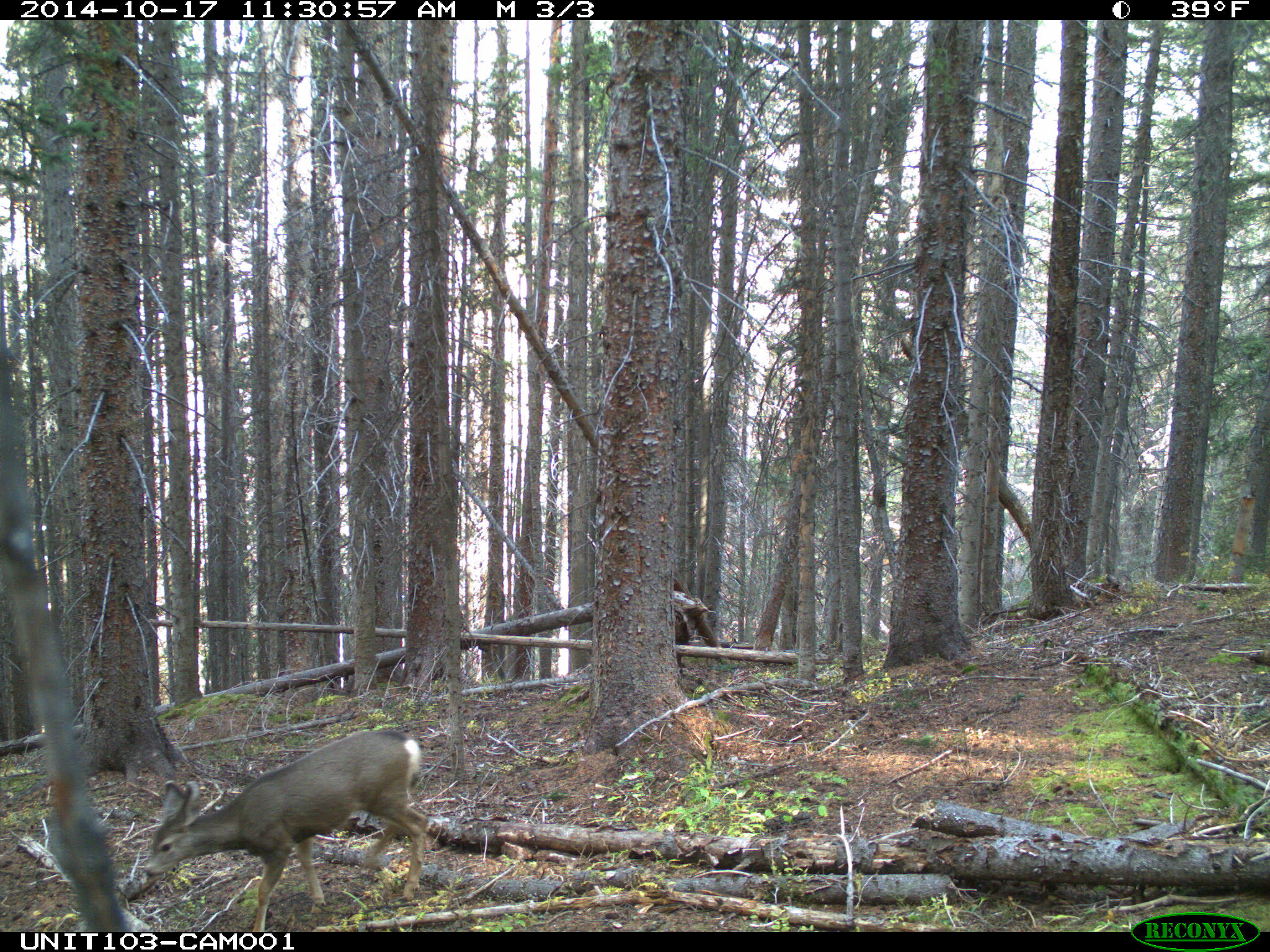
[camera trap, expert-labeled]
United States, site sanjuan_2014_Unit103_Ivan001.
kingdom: Animalia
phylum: Chordata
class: Mammalia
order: Artiodactyla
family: Cervidae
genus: Odocoileus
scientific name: Odocoileus hemionus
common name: mule deer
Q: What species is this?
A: Odocoileus hemionus (mule deer).